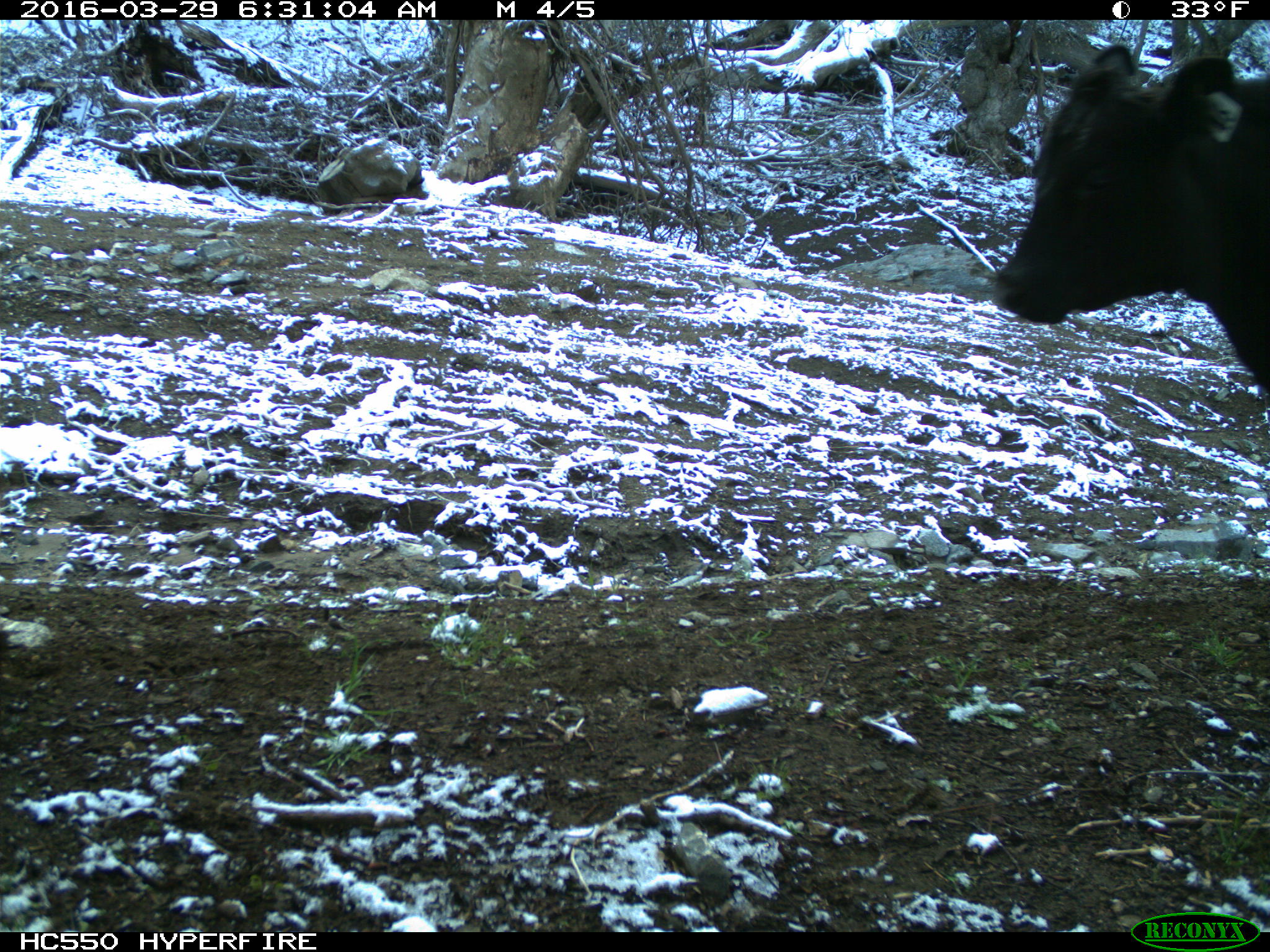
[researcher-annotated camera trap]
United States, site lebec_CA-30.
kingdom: Animalia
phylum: Chordata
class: Mammalia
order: Artiodactyla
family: Bovidae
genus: Bos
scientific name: Bos taurus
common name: domestic cow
Bos taurus (domestic cow).